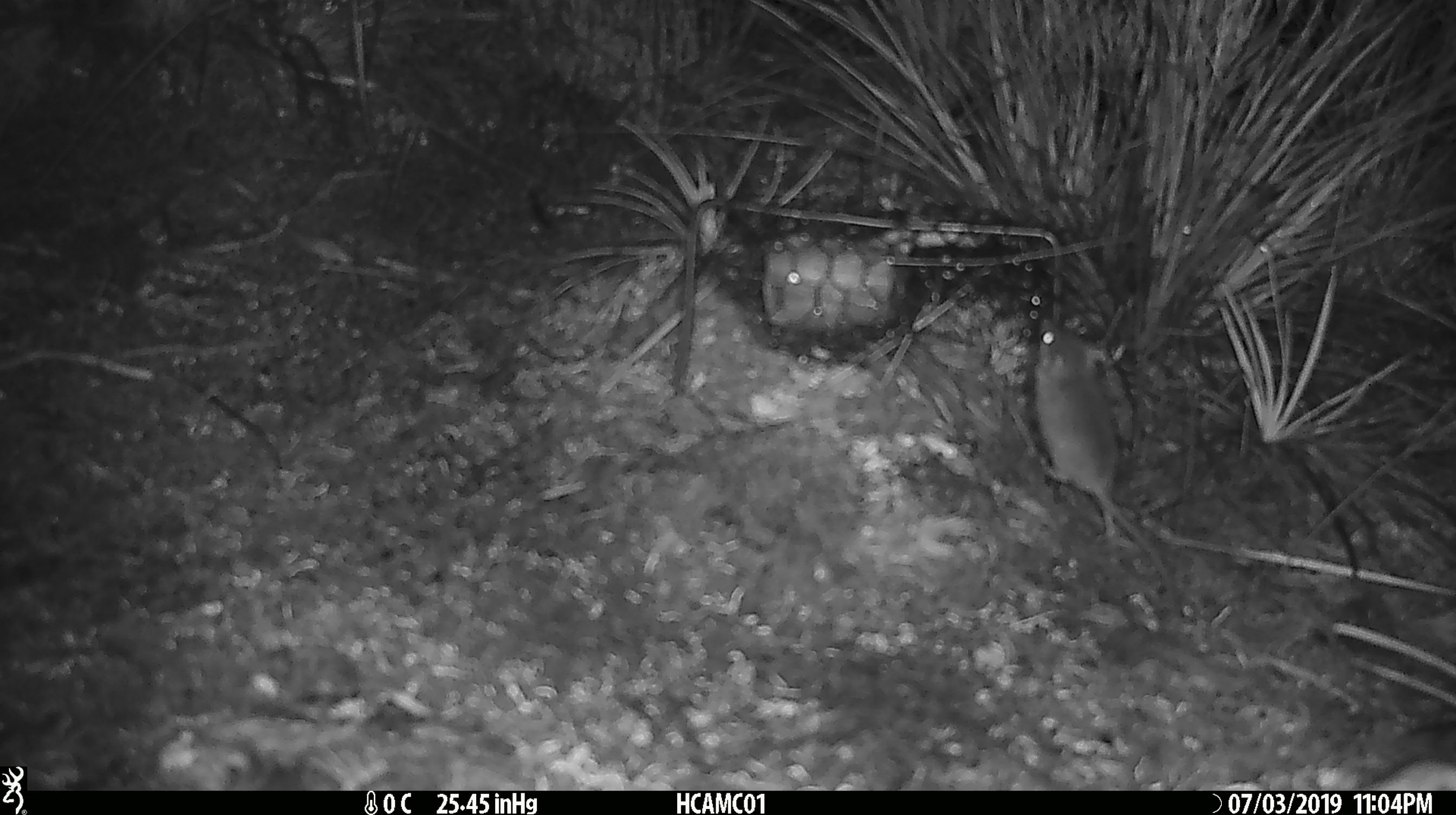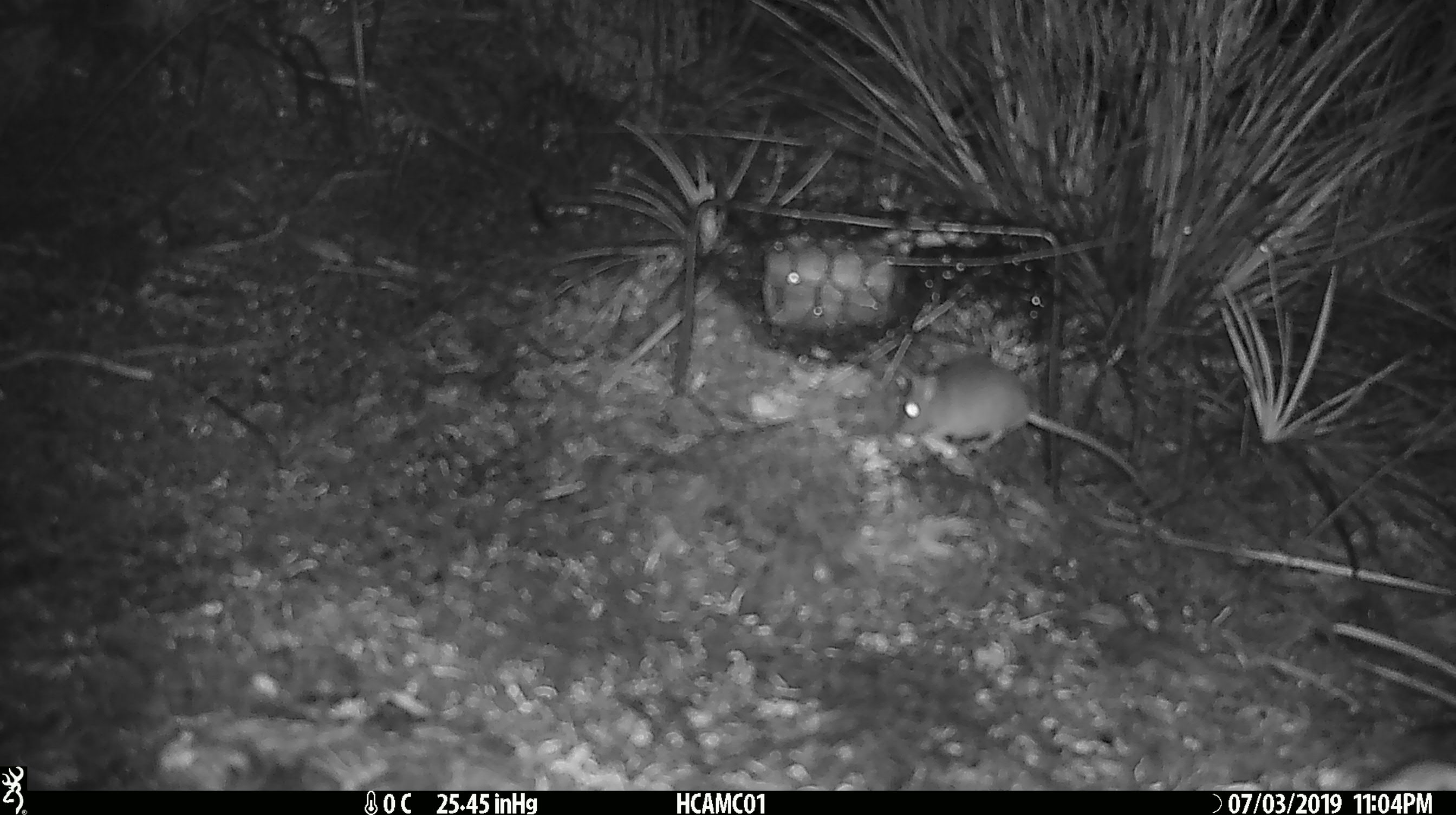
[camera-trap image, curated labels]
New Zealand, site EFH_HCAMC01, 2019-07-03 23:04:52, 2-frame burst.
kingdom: Animalia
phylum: Chordata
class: Mammalia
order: Rodentia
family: Muridae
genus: Mus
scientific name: Mus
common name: mouse